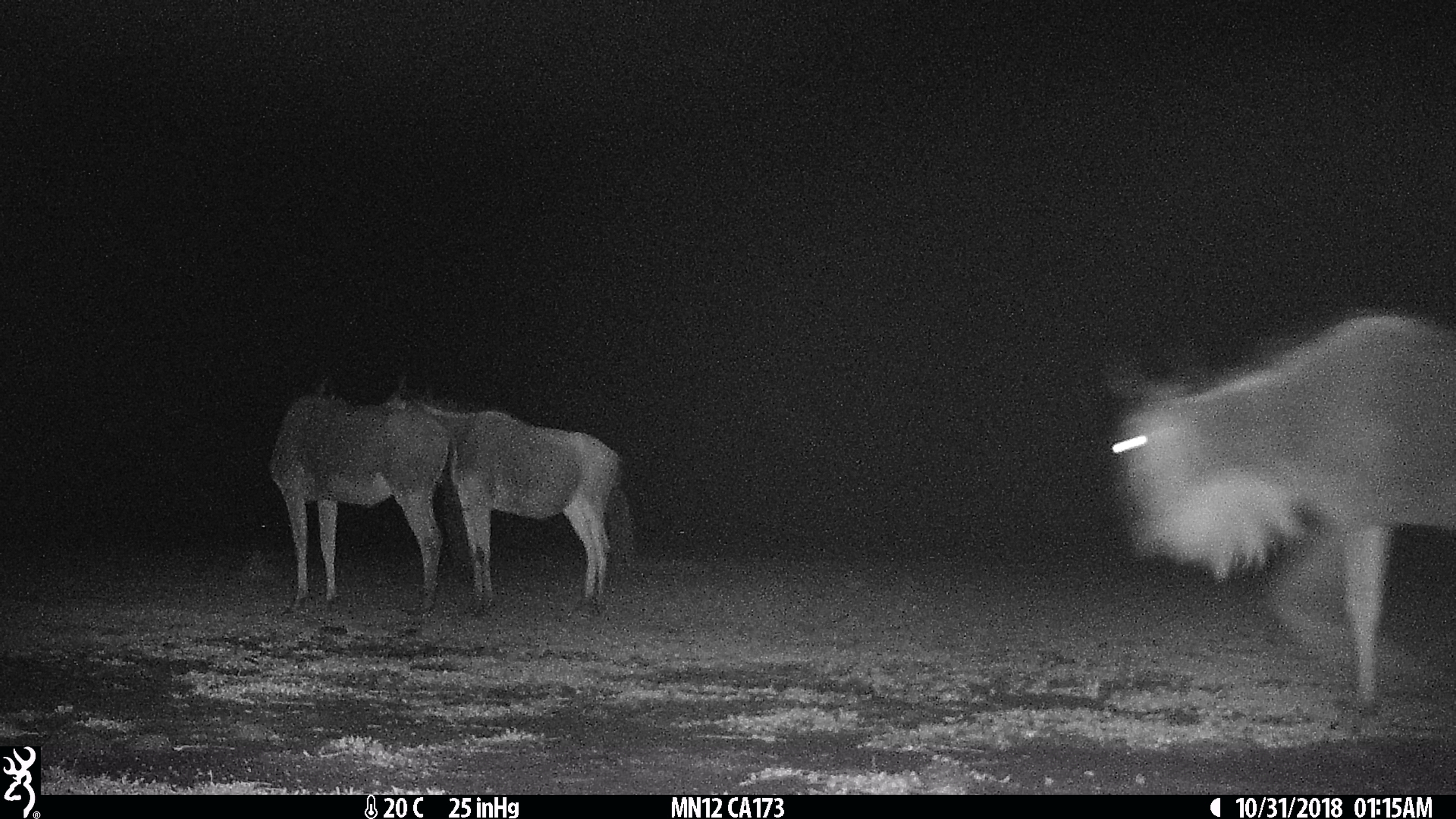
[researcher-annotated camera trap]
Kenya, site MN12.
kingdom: Animalia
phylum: Chordata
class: Mammalia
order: Artiodactyla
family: Bovidae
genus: Connochaetes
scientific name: Connochaetes taurinus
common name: blue wildebeest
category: wildebeest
Wildebeest (blue wildebeest) (Connochaetes taurinus).